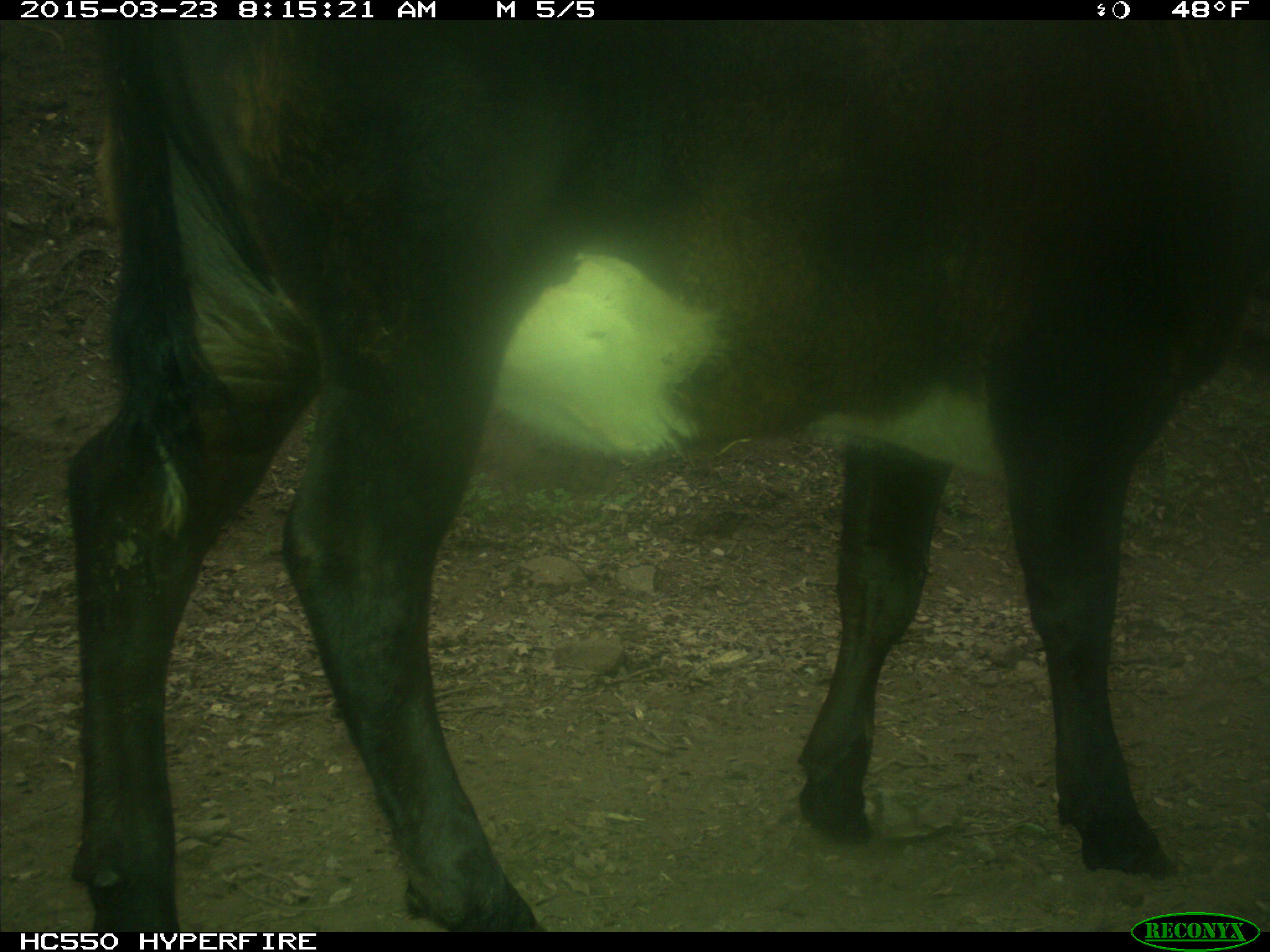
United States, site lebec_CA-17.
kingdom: Animalia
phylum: Chordata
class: Mammalia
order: Artiodactyla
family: Bovidae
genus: Bos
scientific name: Bos taurus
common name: domestic cow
Bos taurus (domestic cow).